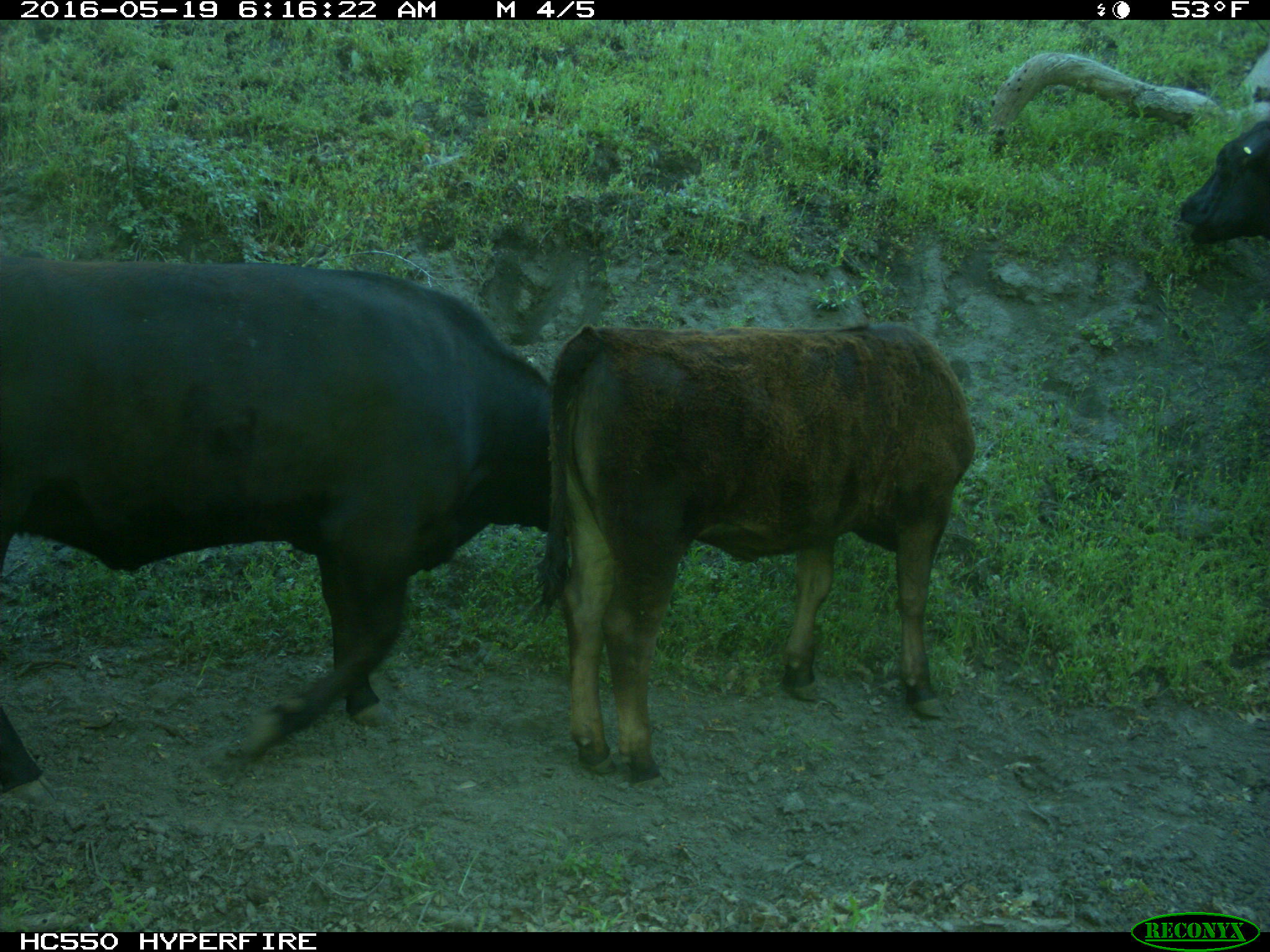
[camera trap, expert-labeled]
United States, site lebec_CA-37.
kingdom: Animalia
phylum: Chordata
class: Mammalia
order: Artiodactyla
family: Bovidae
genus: Bos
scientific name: Bos taurus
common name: domestic cow